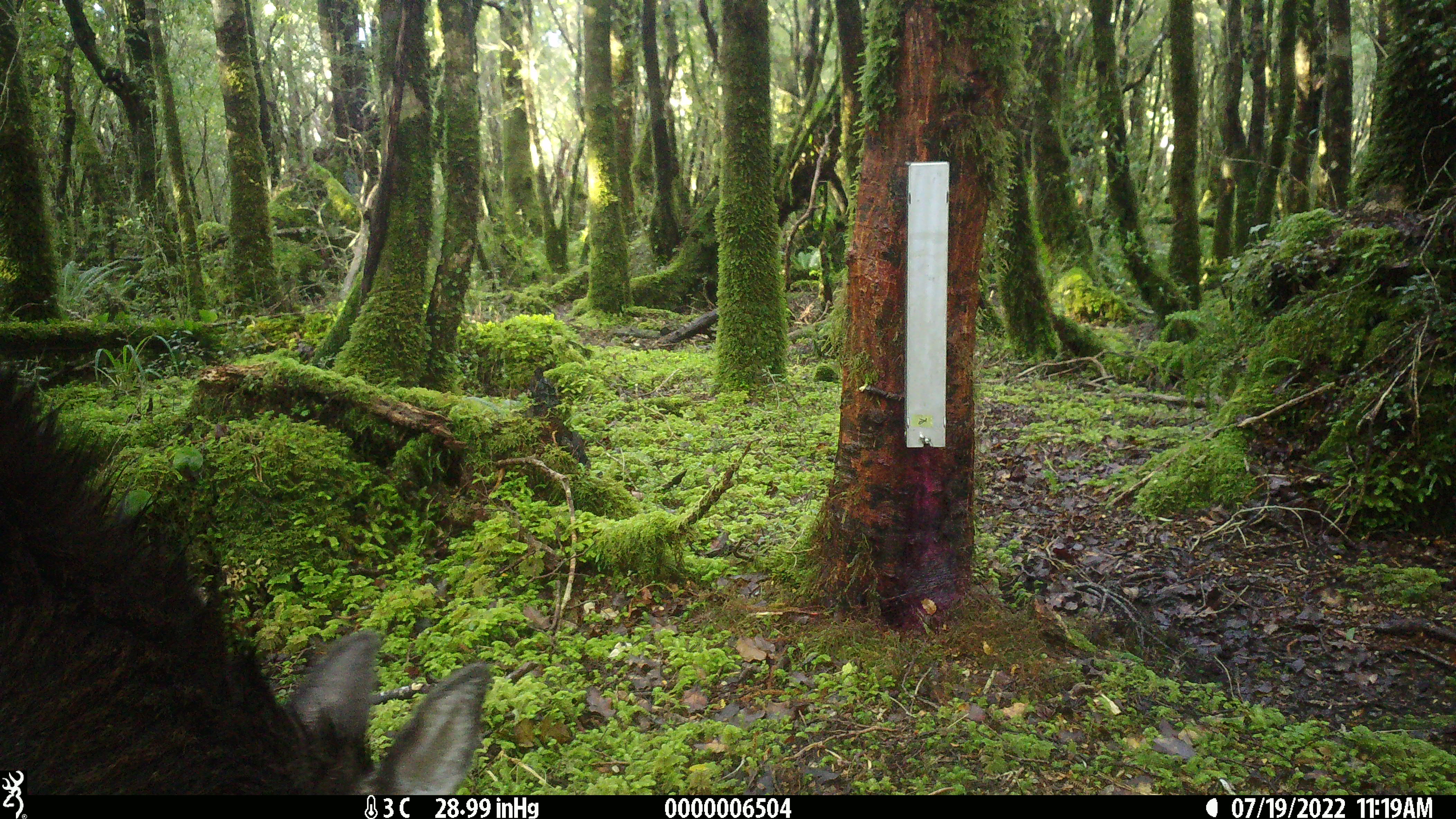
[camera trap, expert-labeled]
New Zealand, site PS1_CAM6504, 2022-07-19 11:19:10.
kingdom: Animalia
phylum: Chordata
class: Mammalia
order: Artiodactyla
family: Cervidae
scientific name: Cervidae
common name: deer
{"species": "deer (Cervidae)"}